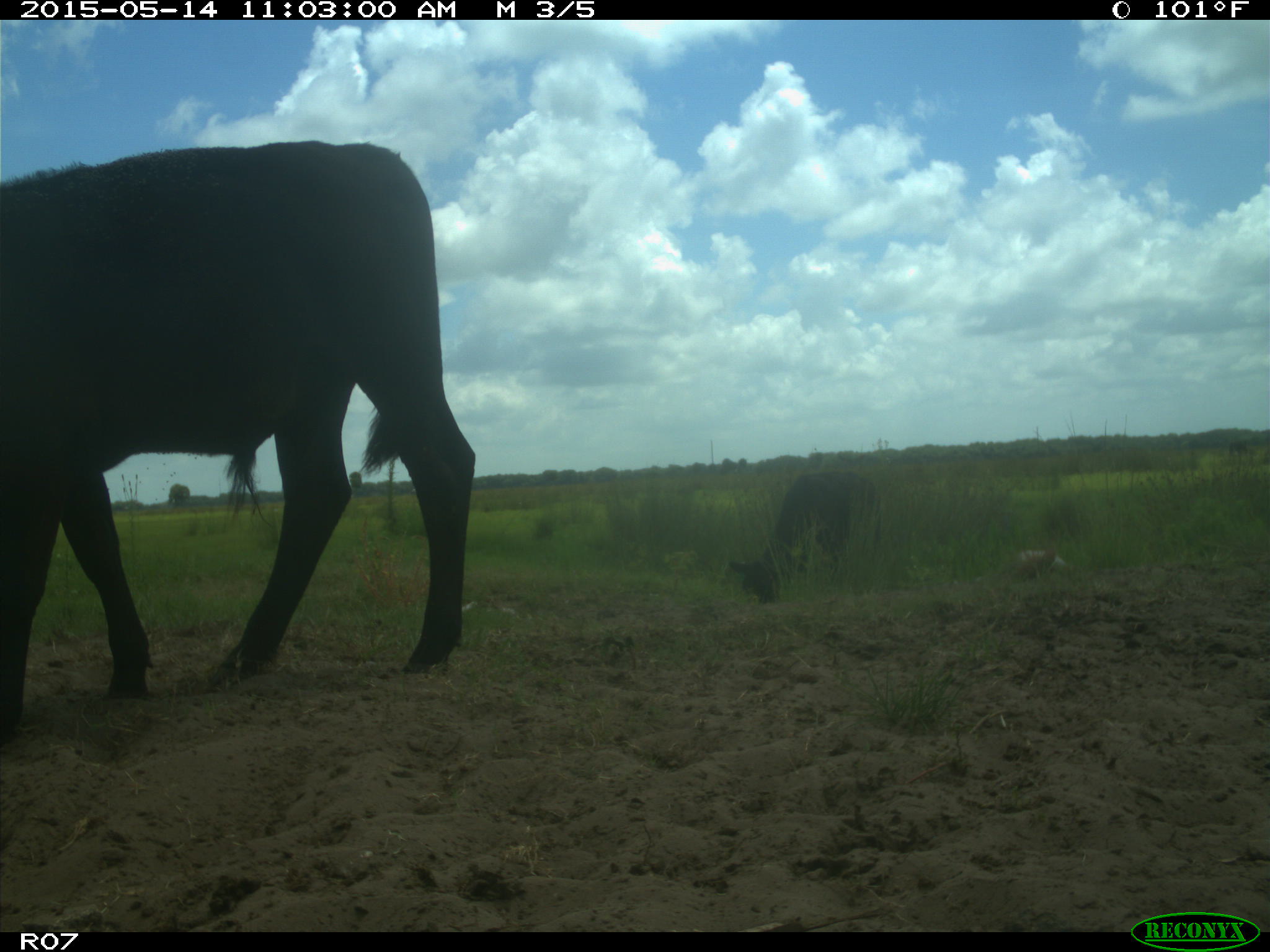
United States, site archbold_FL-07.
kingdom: Animalia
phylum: Chordata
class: Mammalia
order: Artiodactyla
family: Bovidae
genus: Bos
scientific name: Bos taurus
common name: domestic cow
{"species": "Bos taurus (domestic cow)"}